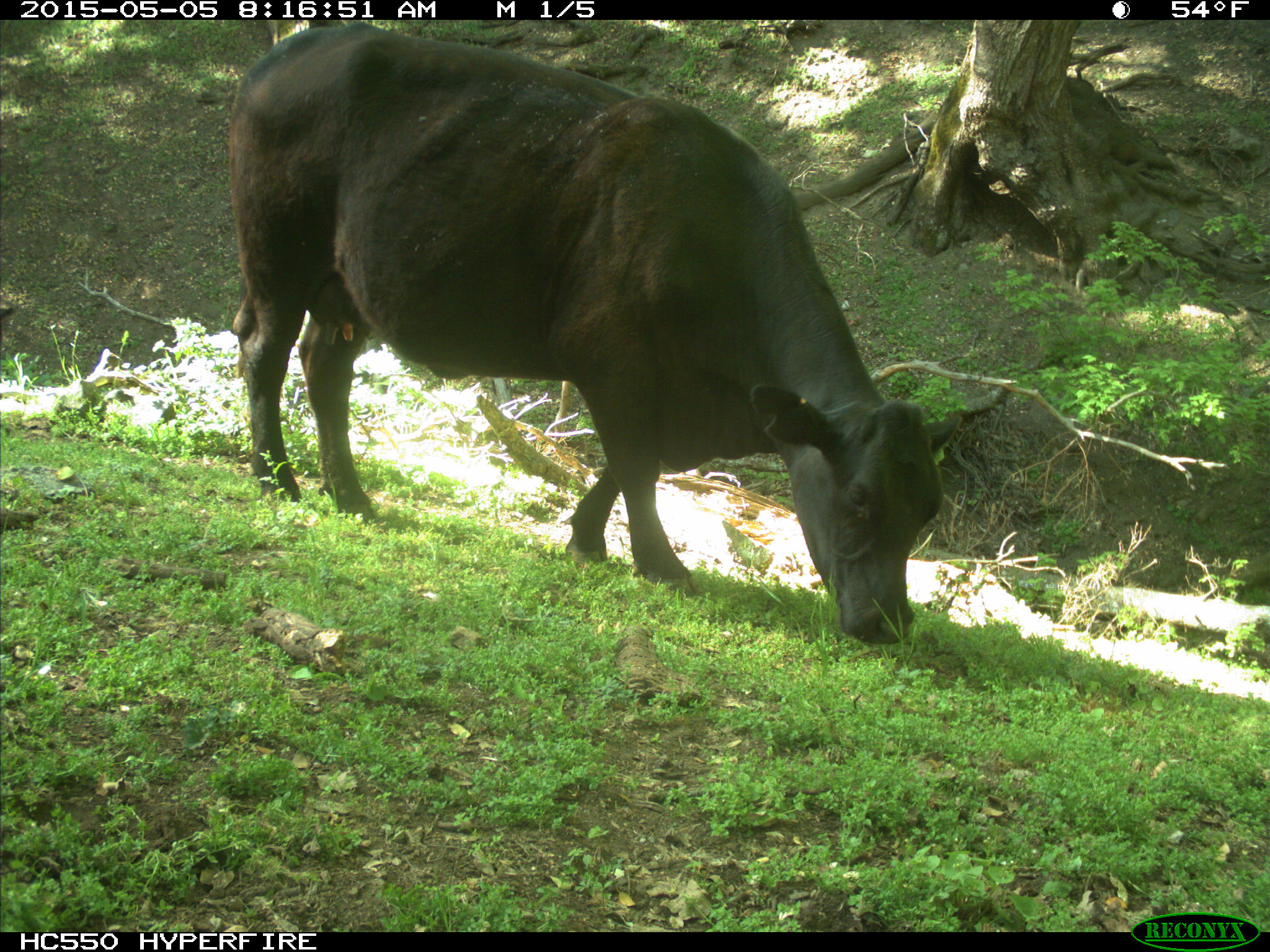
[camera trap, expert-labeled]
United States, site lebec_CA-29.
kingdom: Animalia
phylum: Chordata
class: Mammalia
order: Artiodactyla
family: Bovidae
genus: Bos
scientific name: Bos taurus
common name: domestic cow